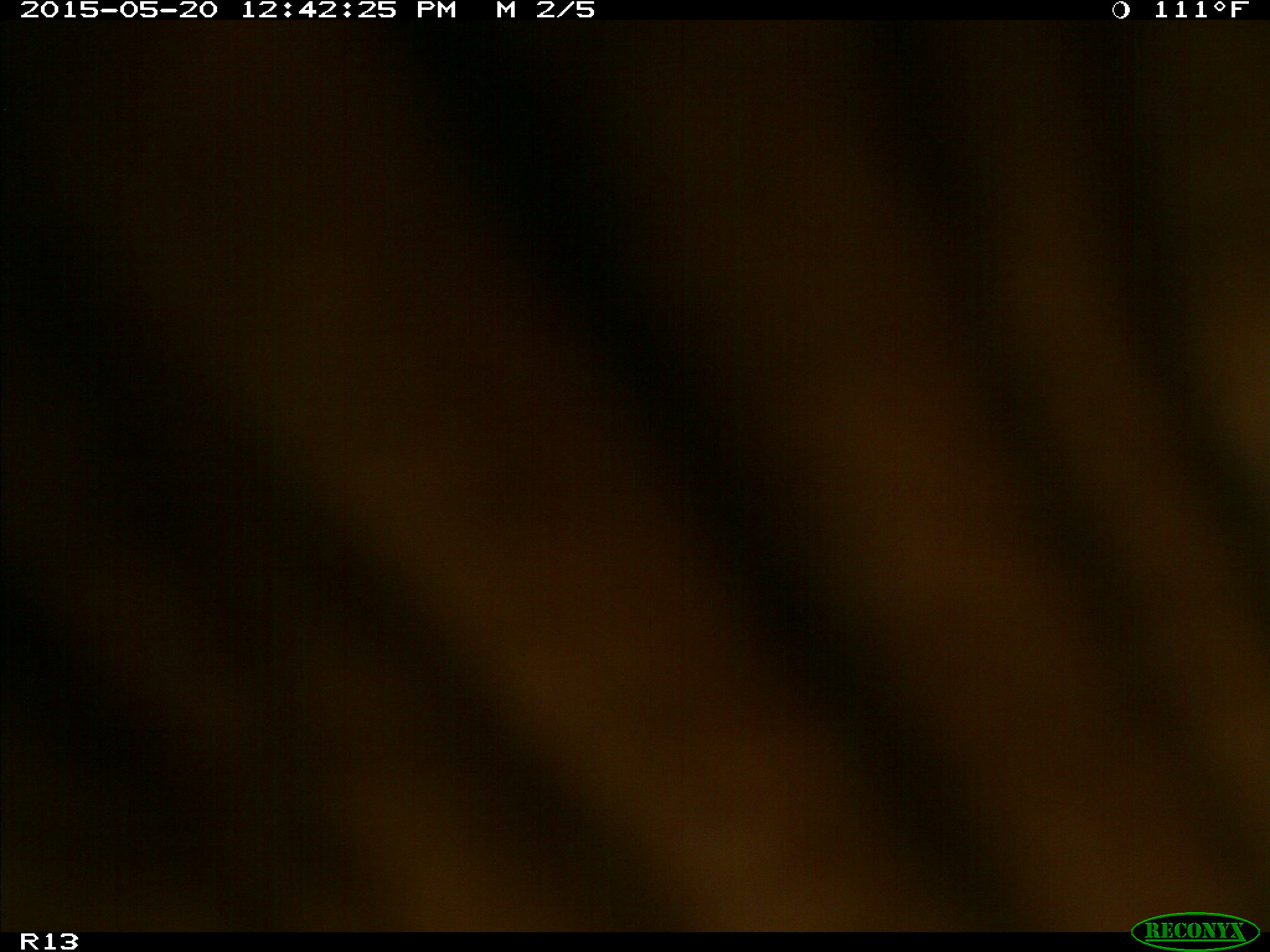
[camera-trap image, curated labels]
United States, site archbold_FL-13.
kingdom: Animalia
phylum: Chordata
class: Mammalia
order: Artiodactyla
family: Bovidae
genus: Bos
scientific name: Bos taurus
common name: domestic cow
Bos taurus (domestic cow).